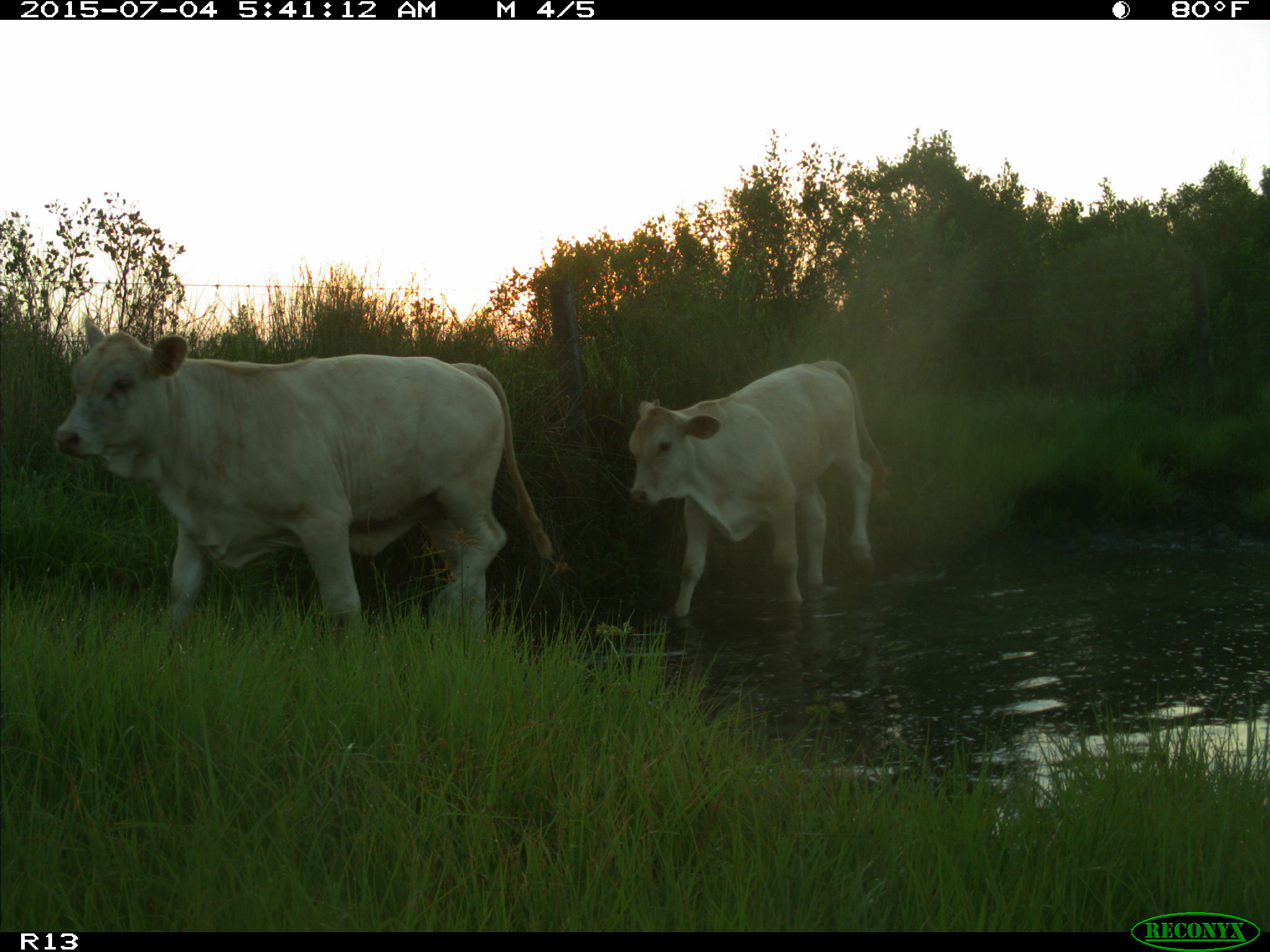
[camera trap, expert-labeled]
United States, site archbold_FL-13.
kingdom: Animalia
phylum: Chordata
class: Mammalia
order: Artiodactyla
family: Bovidae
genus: Bos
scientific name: Bos taurus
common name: domestic cow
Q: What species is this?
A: Bos taurus (domestic cow).